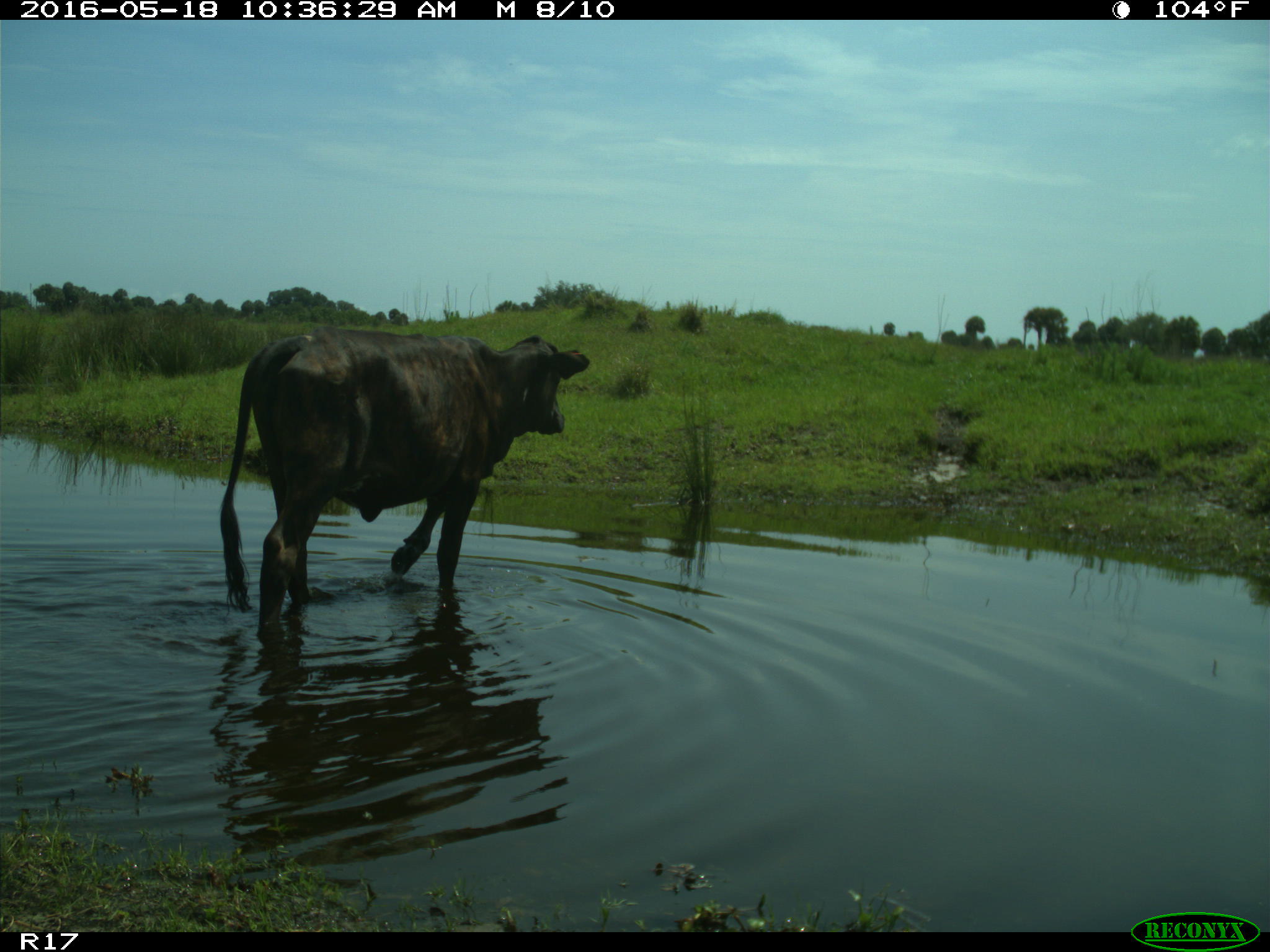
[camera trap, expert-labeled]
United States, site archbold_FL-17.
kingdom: Animalia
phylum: Chordata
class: Mammalia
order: Artiodactyla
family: Bovidae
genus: Bos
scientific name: Bos taurus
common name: domestic cow